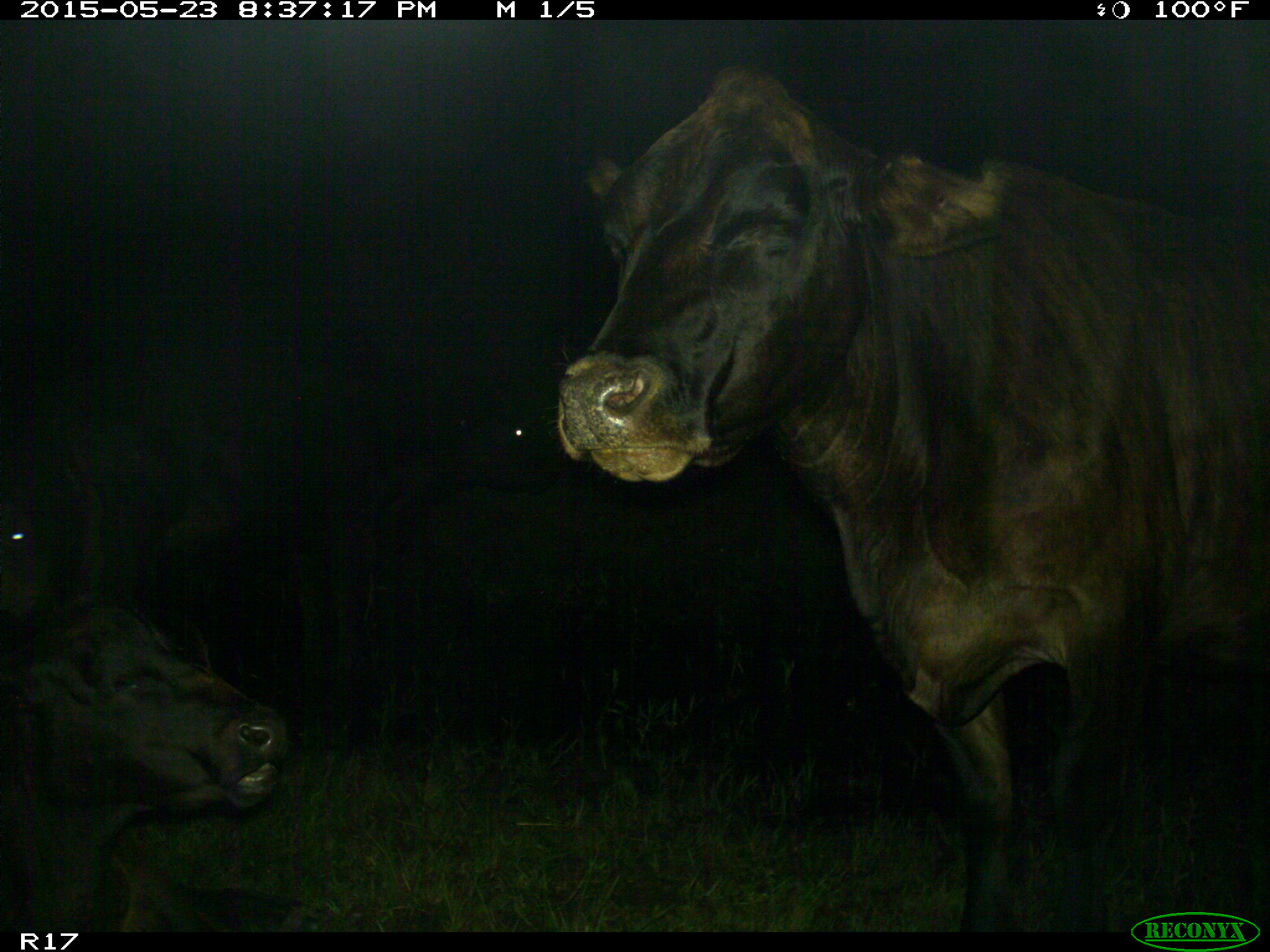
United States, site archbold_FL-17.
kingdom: Animalia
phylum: Chordata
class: Mammalia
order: Artiodactyla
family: Bovidae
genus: Bos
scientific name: Bos taurus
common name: domestic cow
Bos taurus (domestic cow).